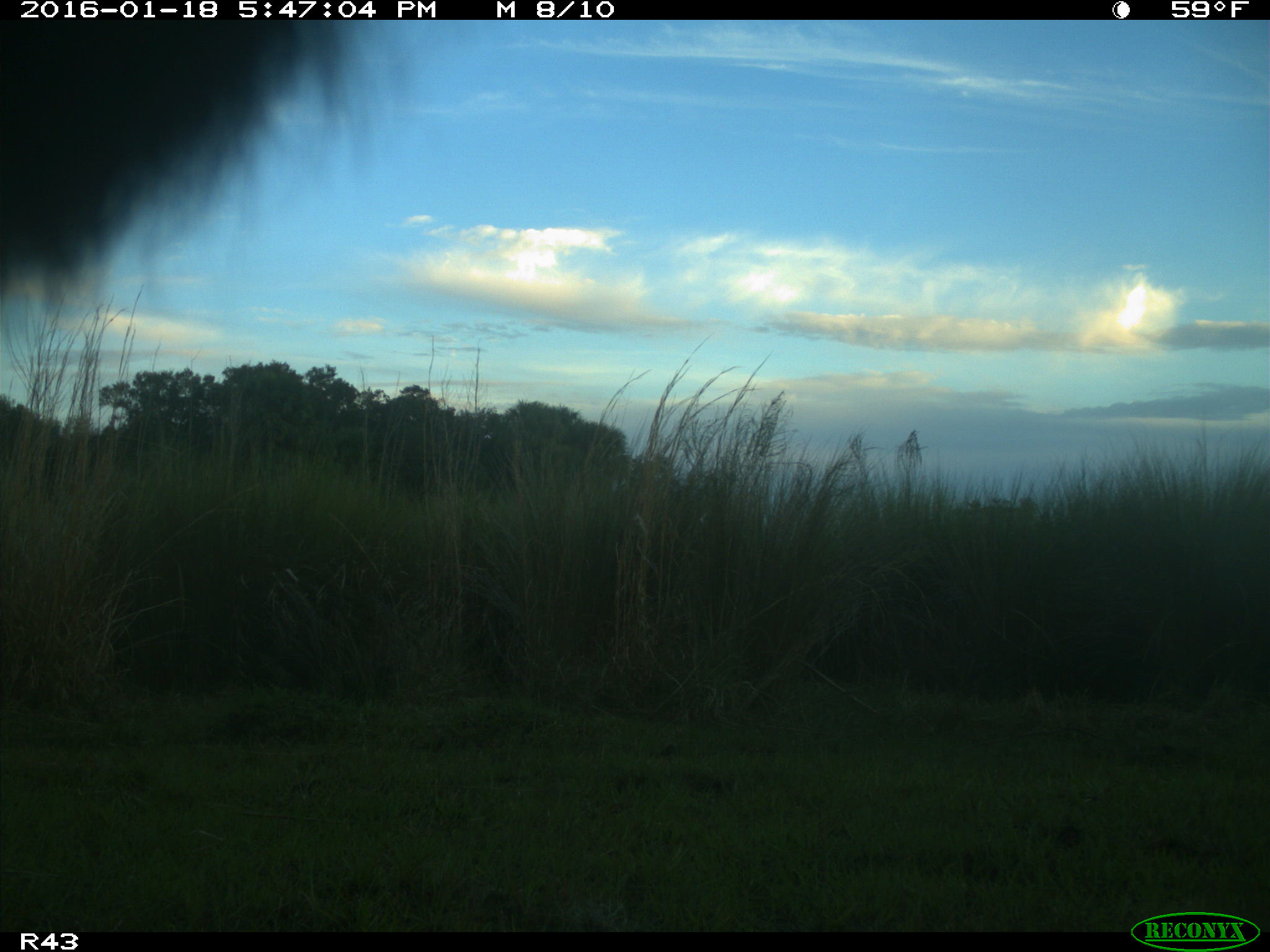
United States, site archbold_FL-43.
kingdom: Animalia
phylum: Chordata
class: Mammalia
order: Artiodactyla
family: Bovidae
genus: Bos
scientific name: Bos taurus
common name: domestic cow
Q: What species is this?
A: Bos taurus (domestic cow).